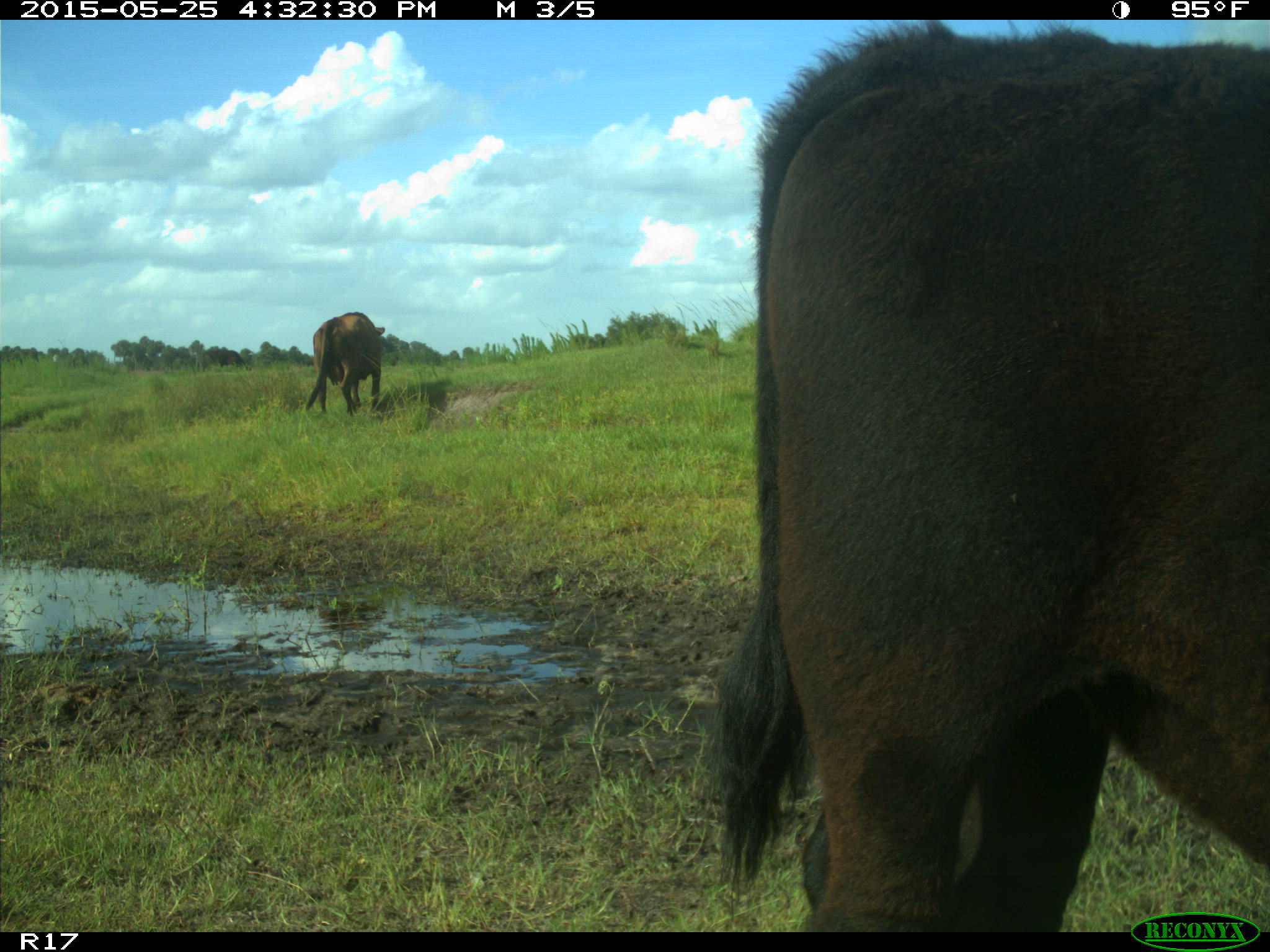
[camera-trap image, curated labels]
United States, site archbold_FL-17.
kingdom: Animalia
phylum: Chordata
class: Mammalia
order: Artiodactyla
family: Bovidae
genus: Bos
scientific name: Bos taurus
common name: domestic cow